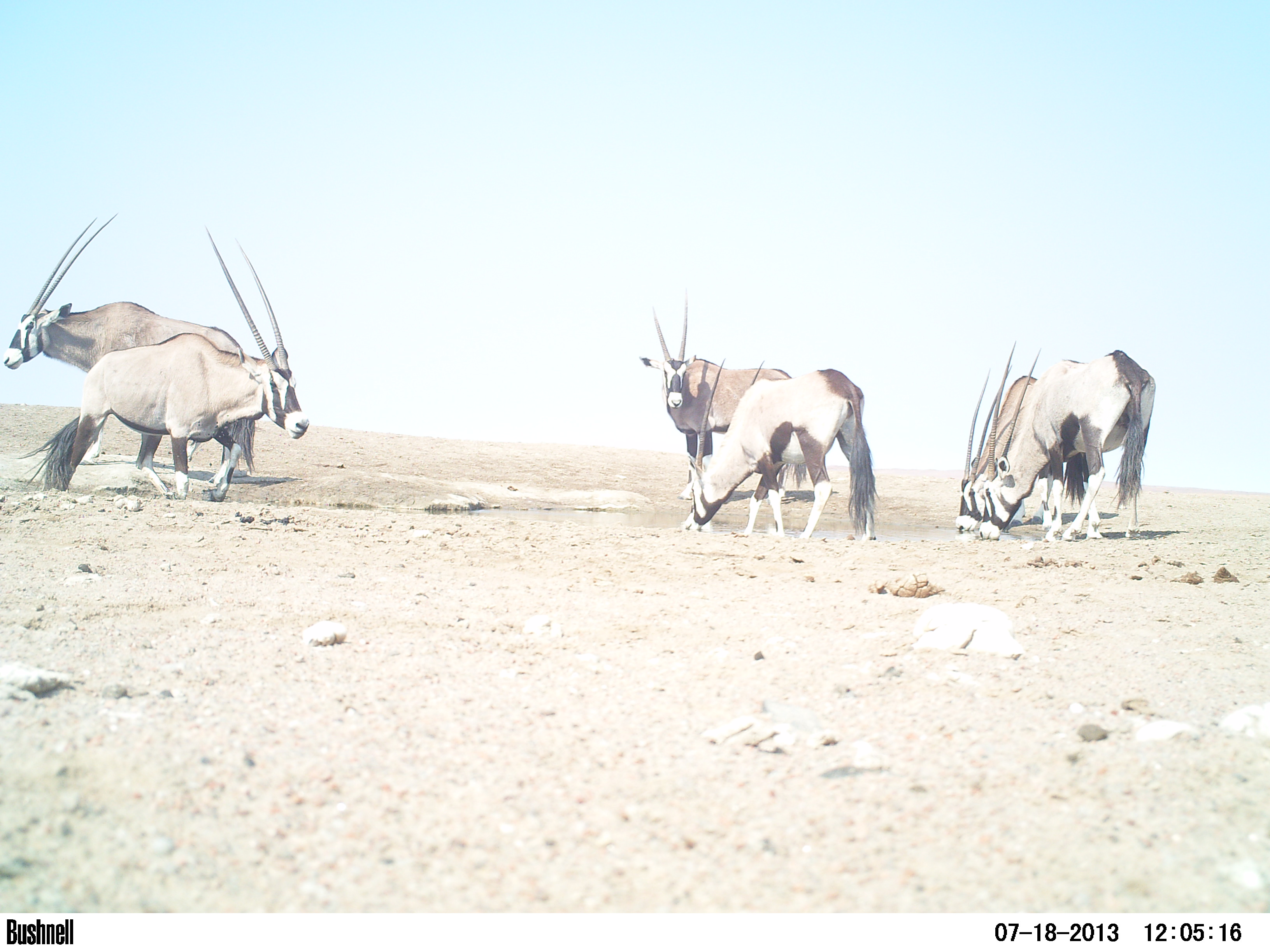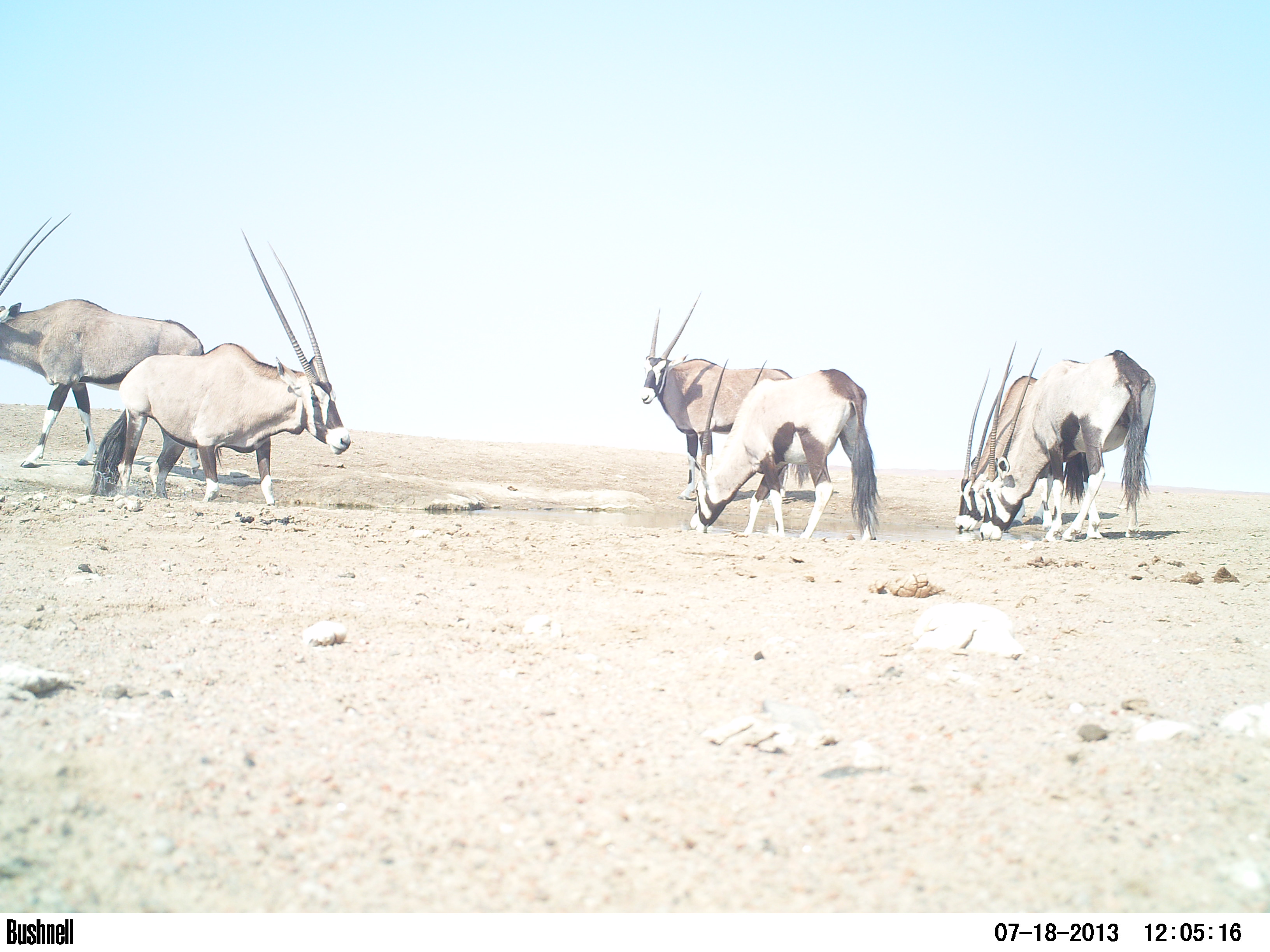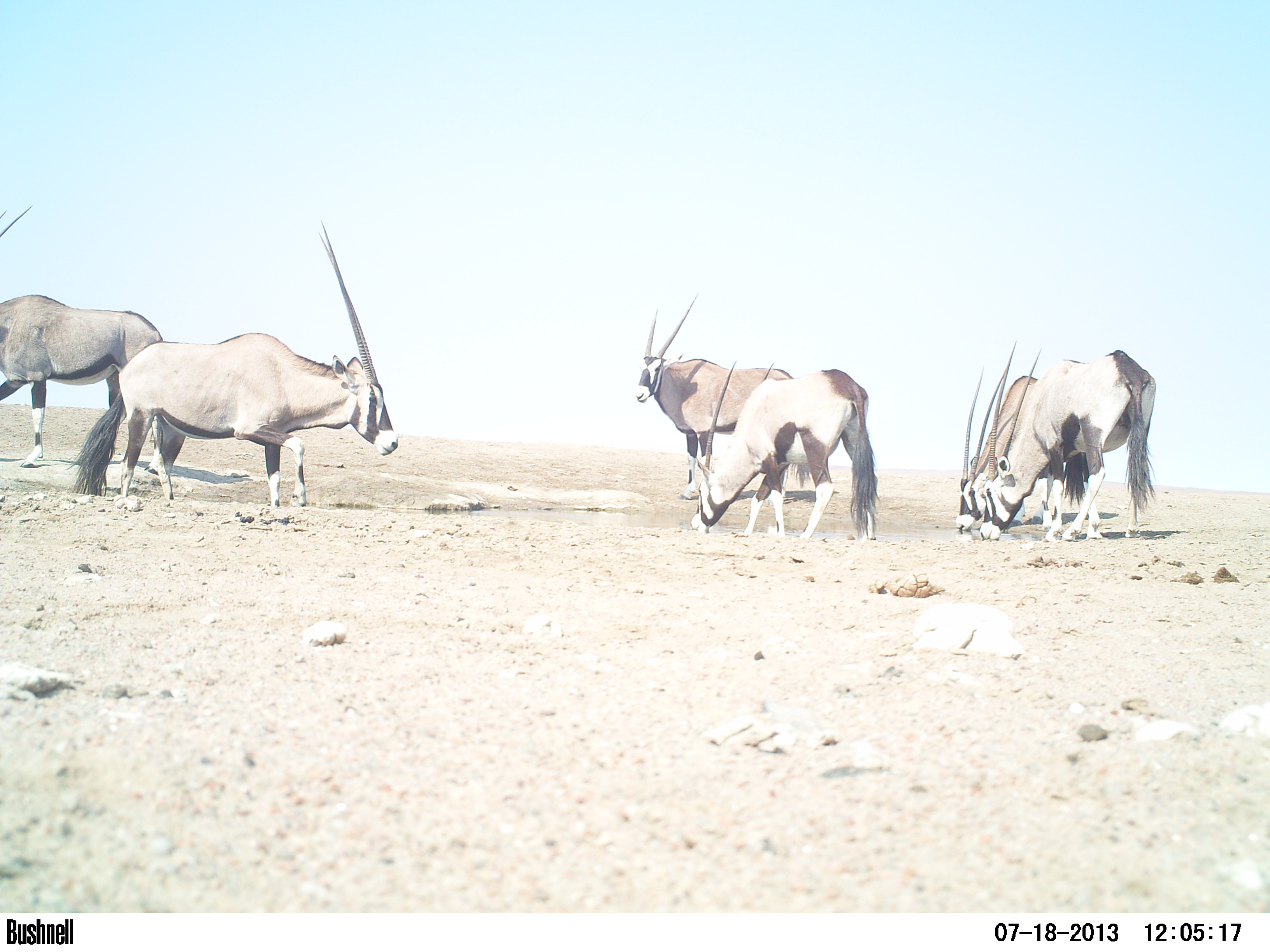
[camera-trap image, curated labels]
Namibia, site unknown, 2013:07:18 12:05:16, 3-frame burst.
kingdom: Animalia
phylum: Chordata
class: Mammalia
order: Artiodactyla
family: Bovidae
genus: Oryx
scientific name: Oryx gazella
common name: gemsbok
Oryx gazella (gemsbok).